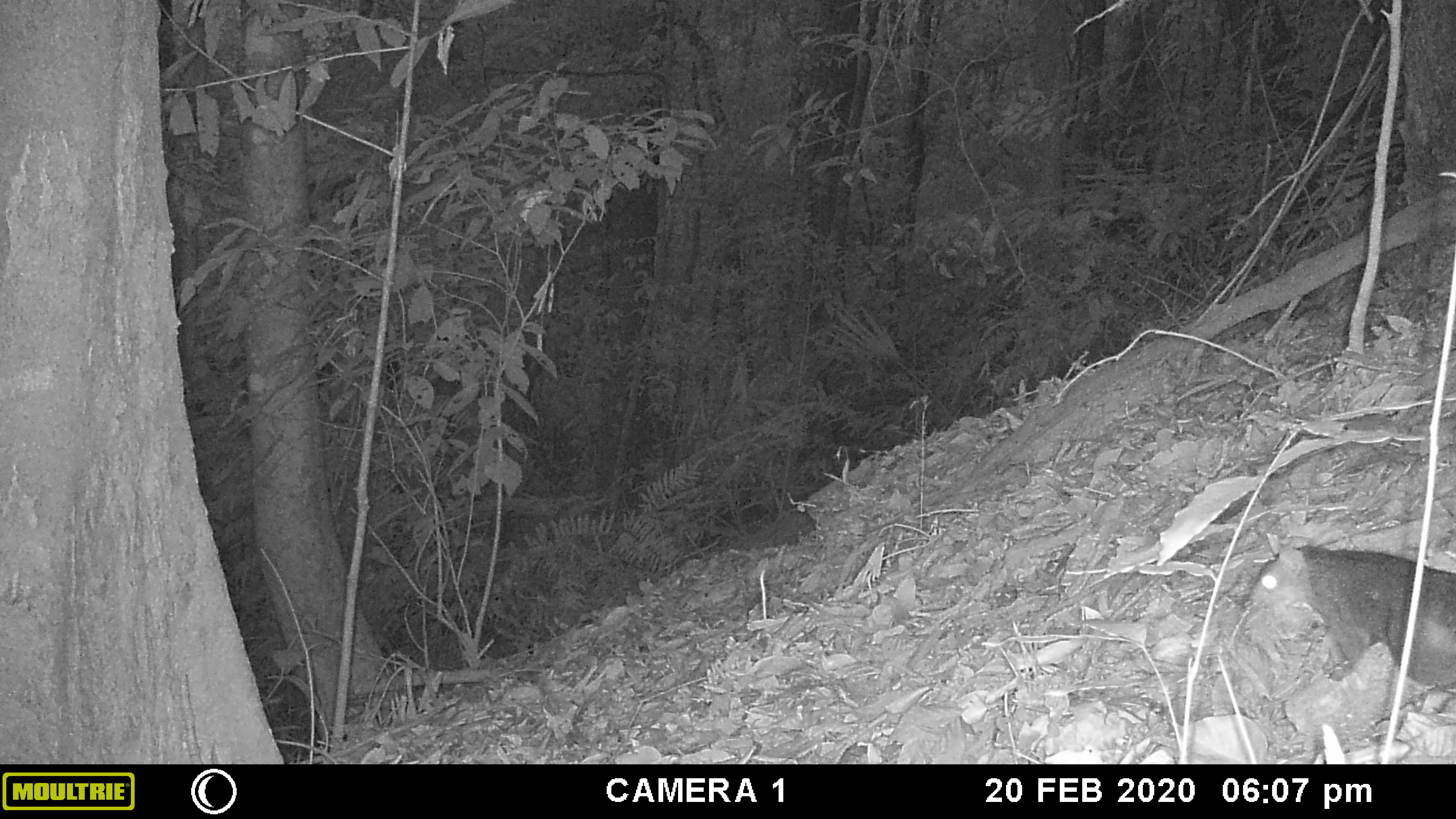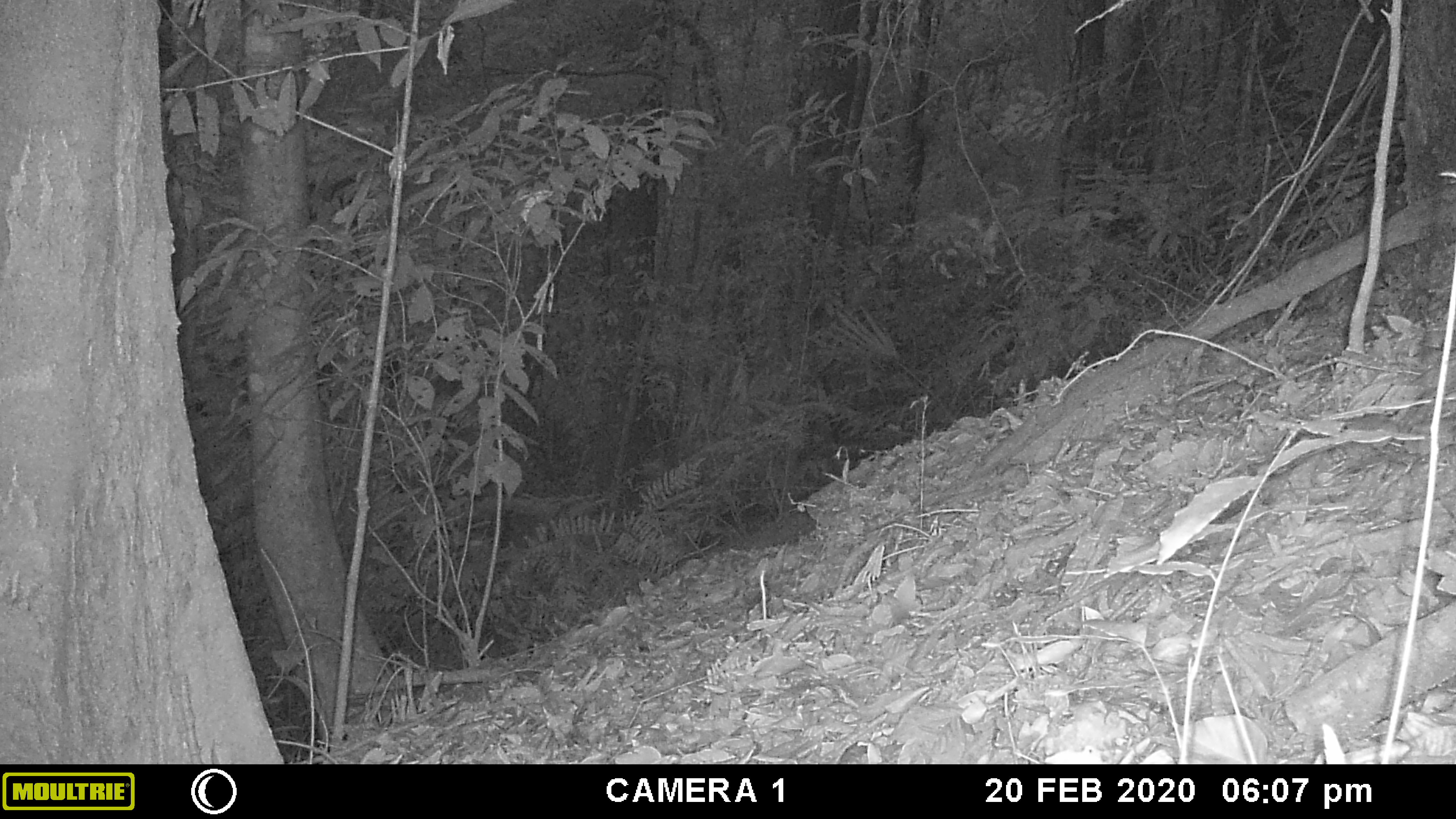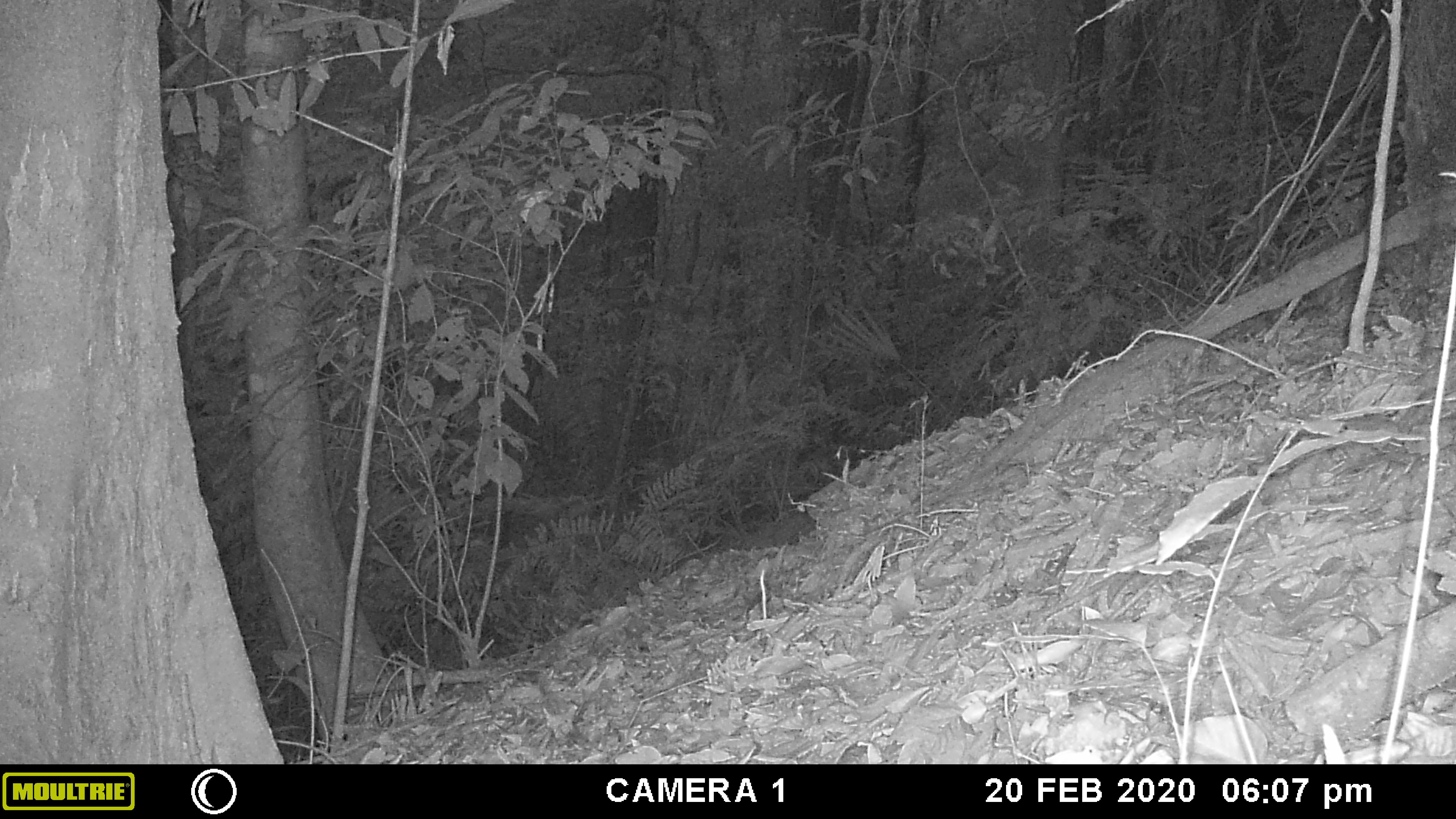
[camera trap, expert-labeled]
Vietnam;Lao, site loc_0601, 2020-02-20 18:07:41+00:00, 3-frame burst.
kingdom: Animalia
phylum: Chordata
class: Mammalia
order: Rodentia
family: Sciuridae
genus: Sciurus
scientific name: Sciurus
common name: squirrel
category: unidentified squirrel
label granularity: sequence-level